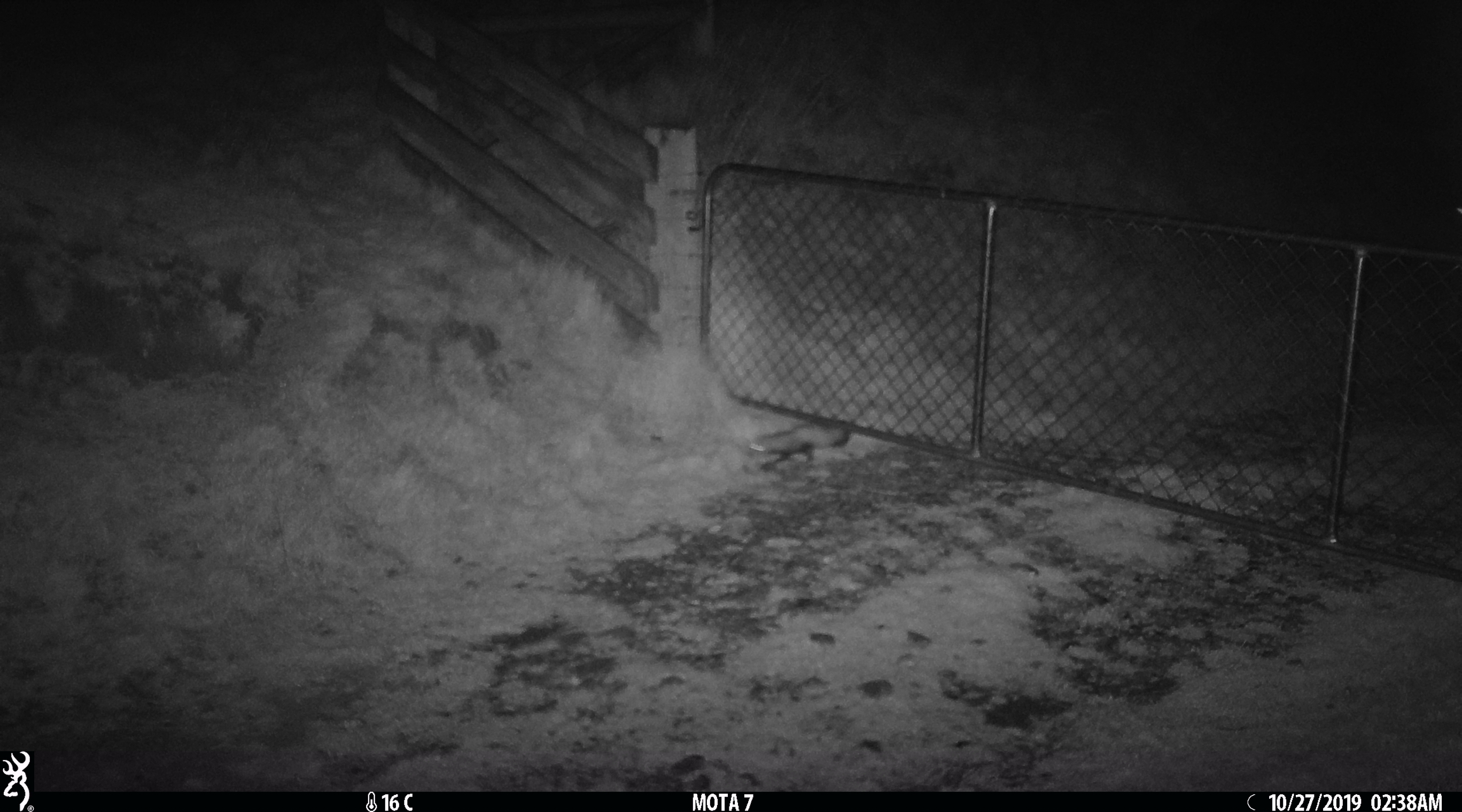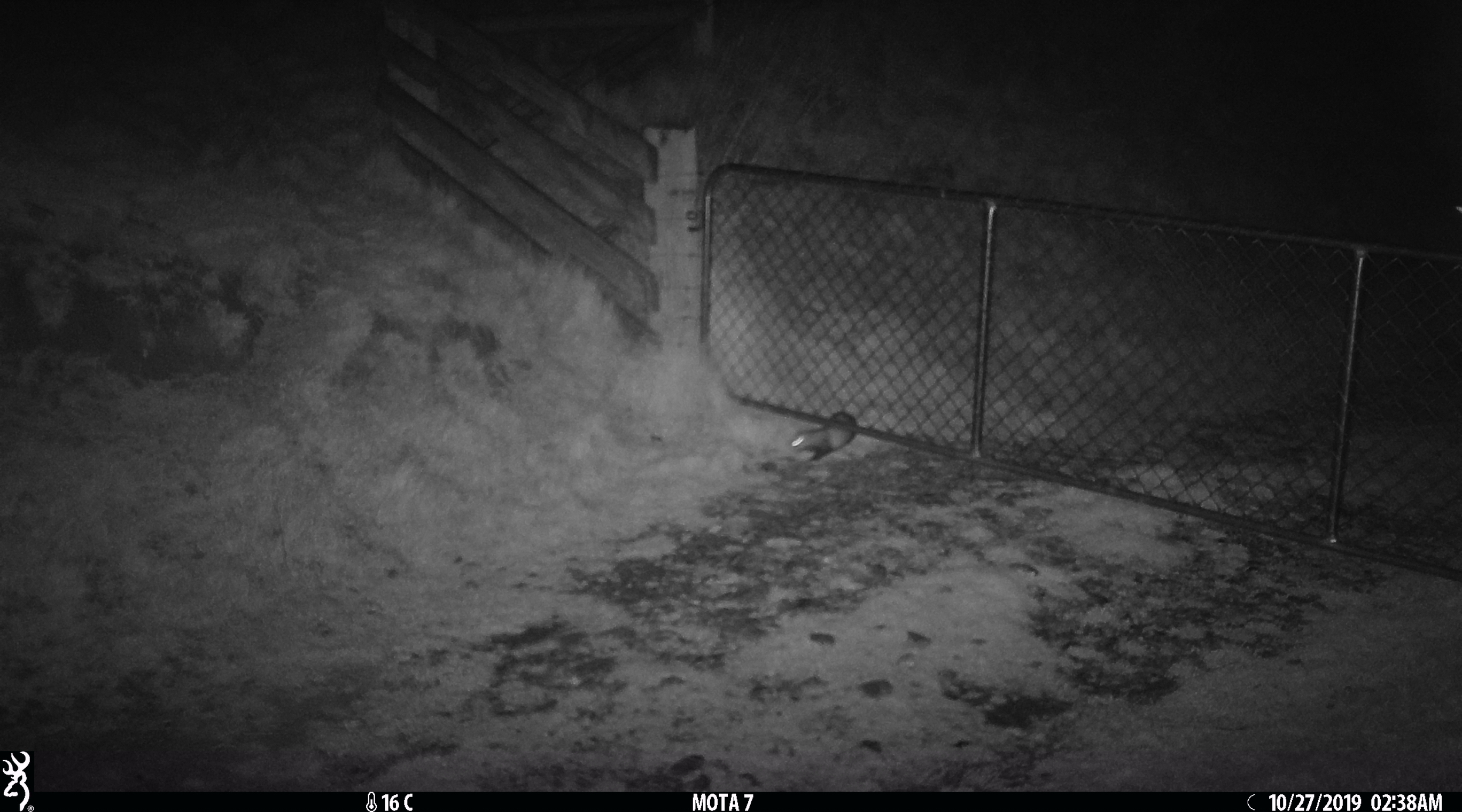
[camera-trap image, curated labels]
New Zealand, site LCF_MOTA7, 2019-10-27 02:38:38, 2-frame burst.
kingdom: Animalia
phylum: Chordata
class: Mammalia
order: Carnivora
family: Mustelidae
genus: Mustela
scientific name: Mustela furo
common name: ferret